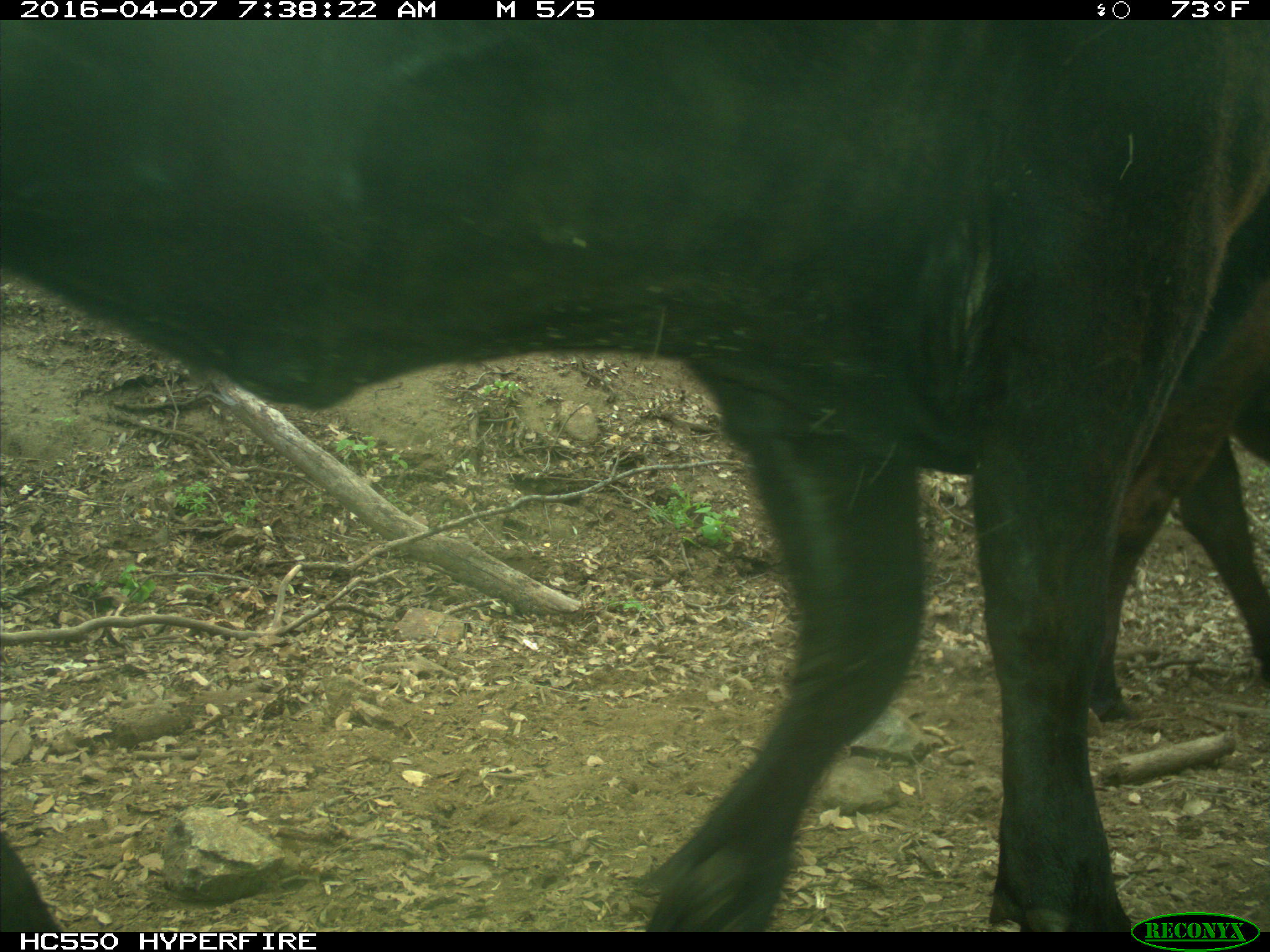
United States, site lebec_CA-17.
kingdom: Animalia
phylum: Chordata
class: Mammalia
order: Artiodactyla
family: Bovidae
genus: Bos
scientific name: Bos taurus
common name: domestic cow